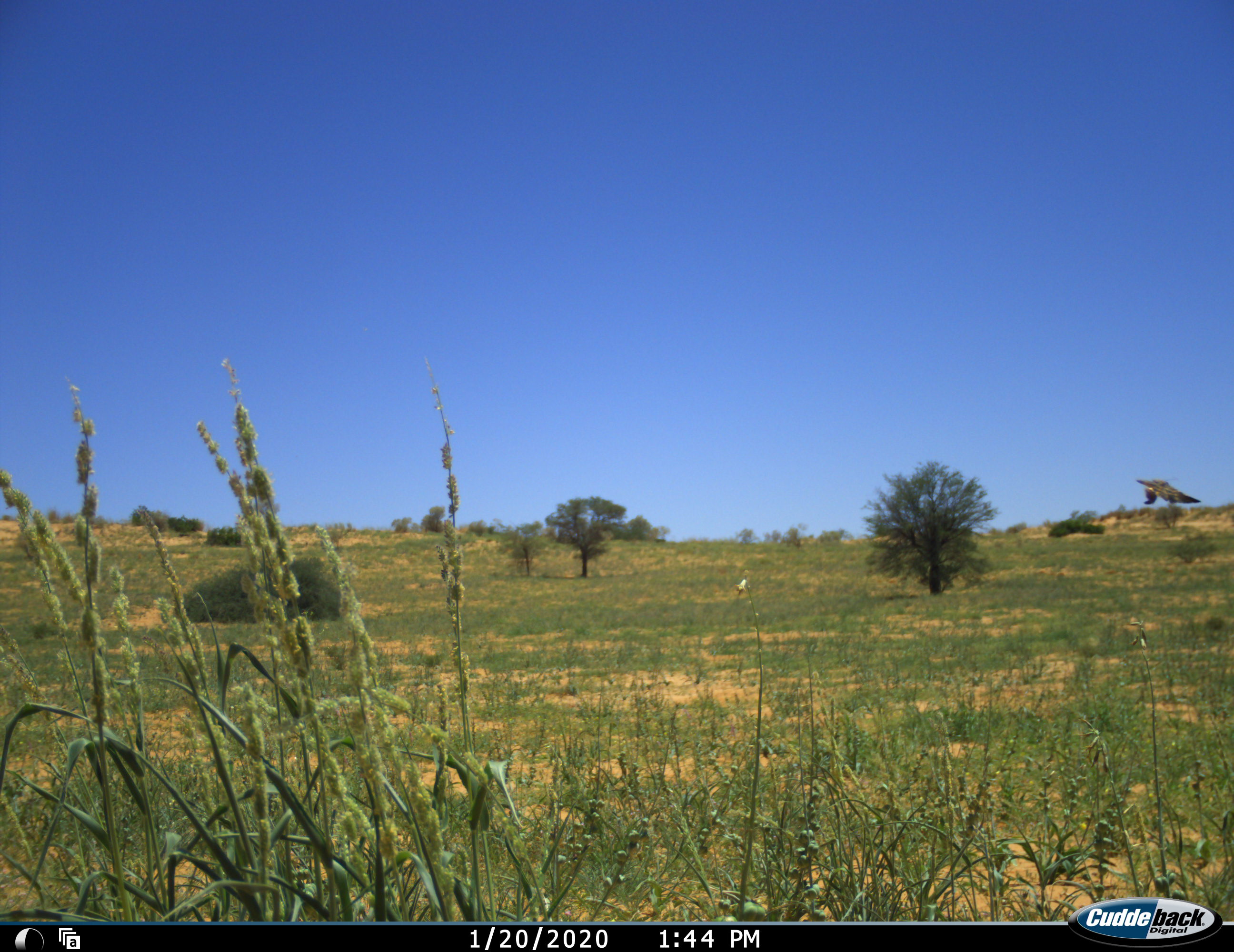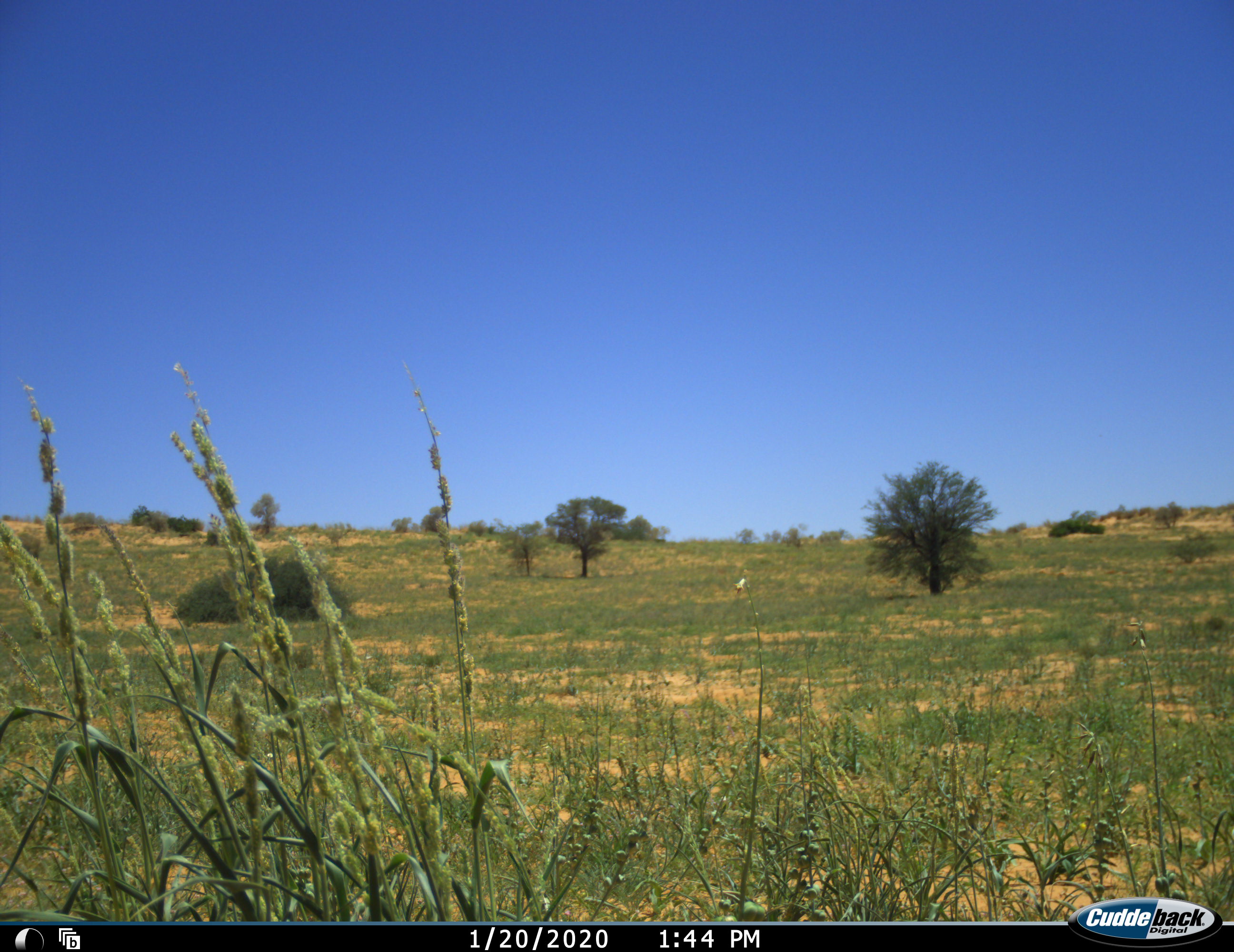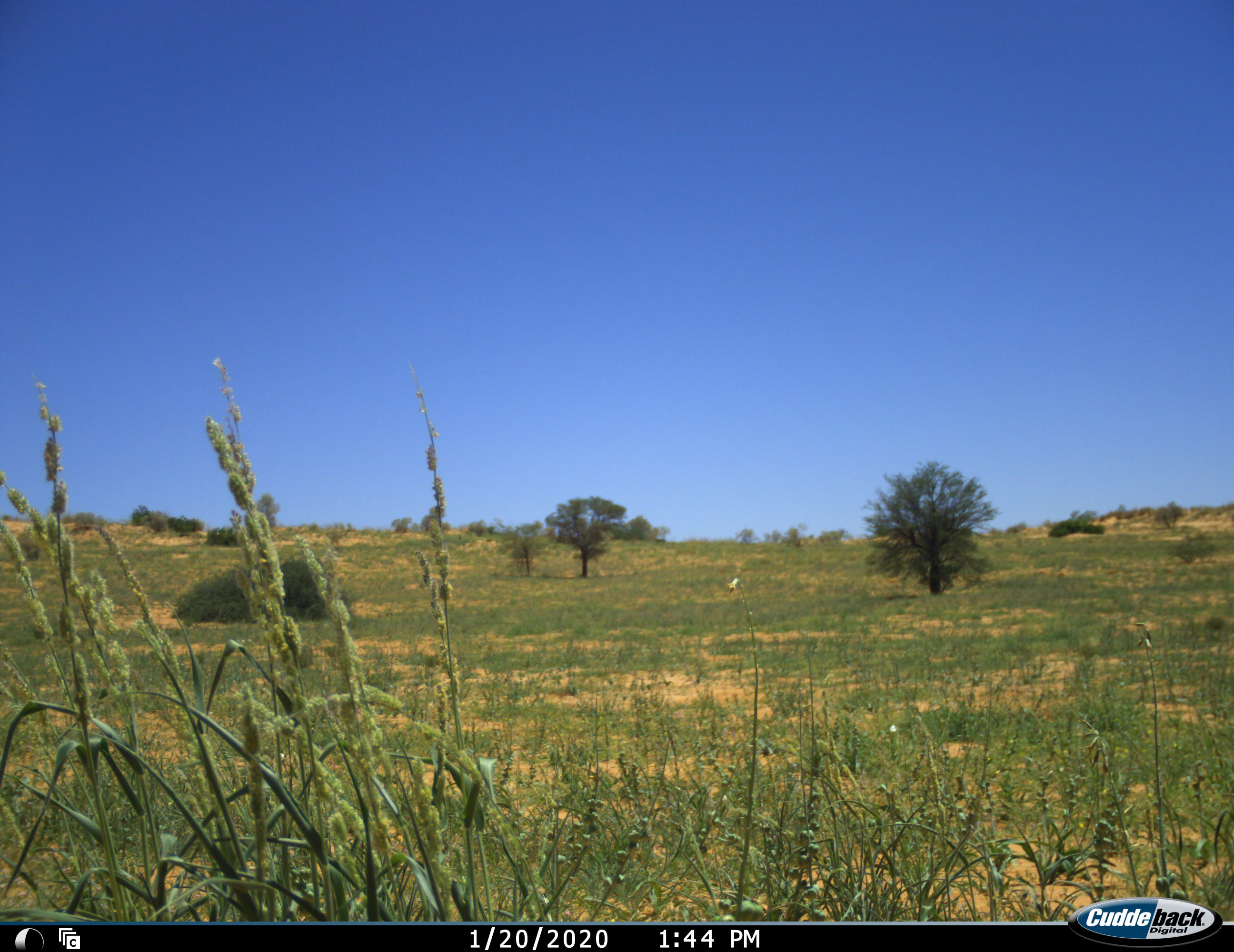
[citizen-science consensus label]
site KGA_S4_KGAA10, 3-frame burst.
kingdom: Animalia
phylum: Chordata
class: Aves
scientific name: Aves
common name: bird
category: birdother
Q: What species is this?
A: Birdother (bird) (Aves).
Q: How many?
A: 1.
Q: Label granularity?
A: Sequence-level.